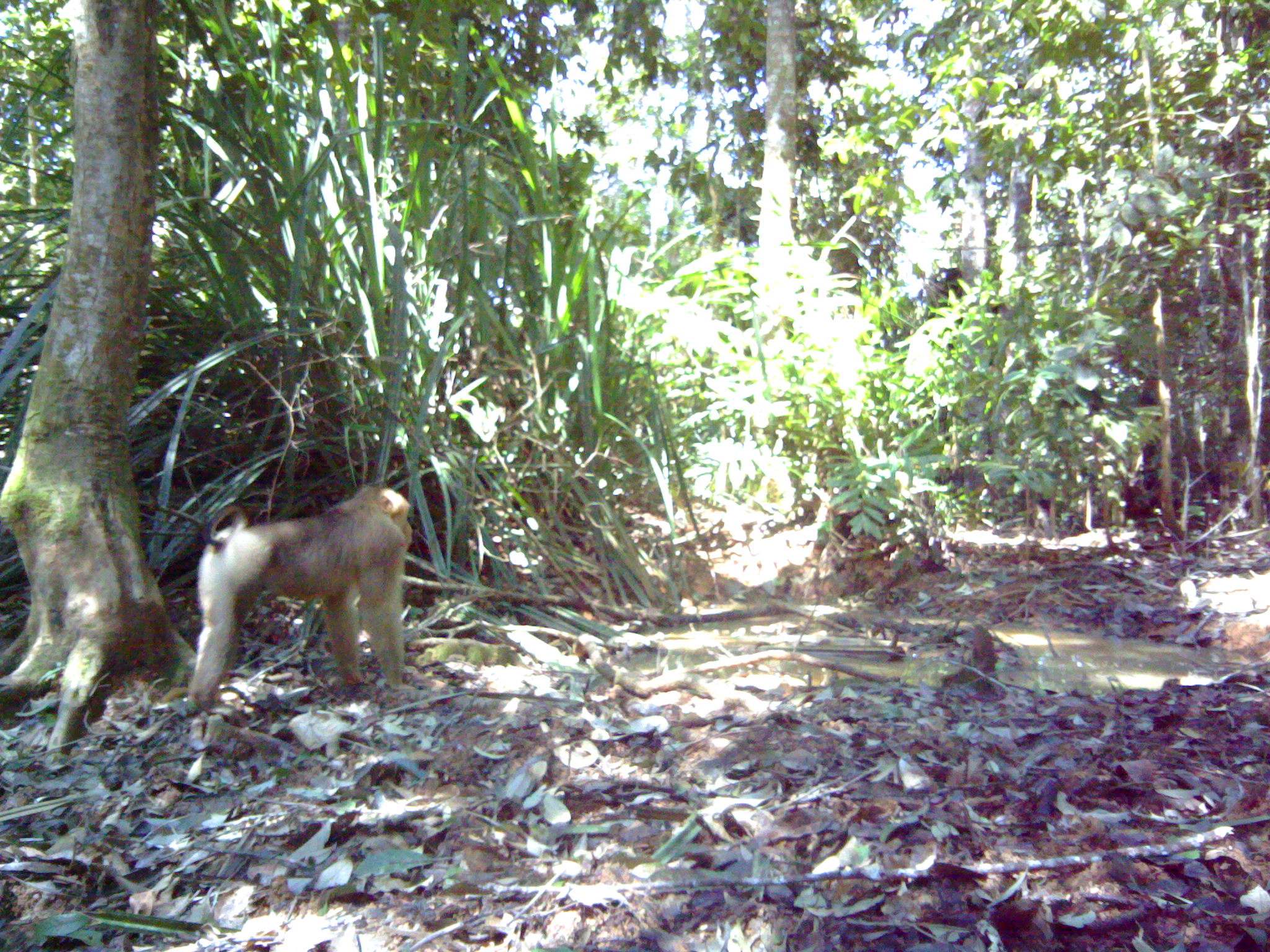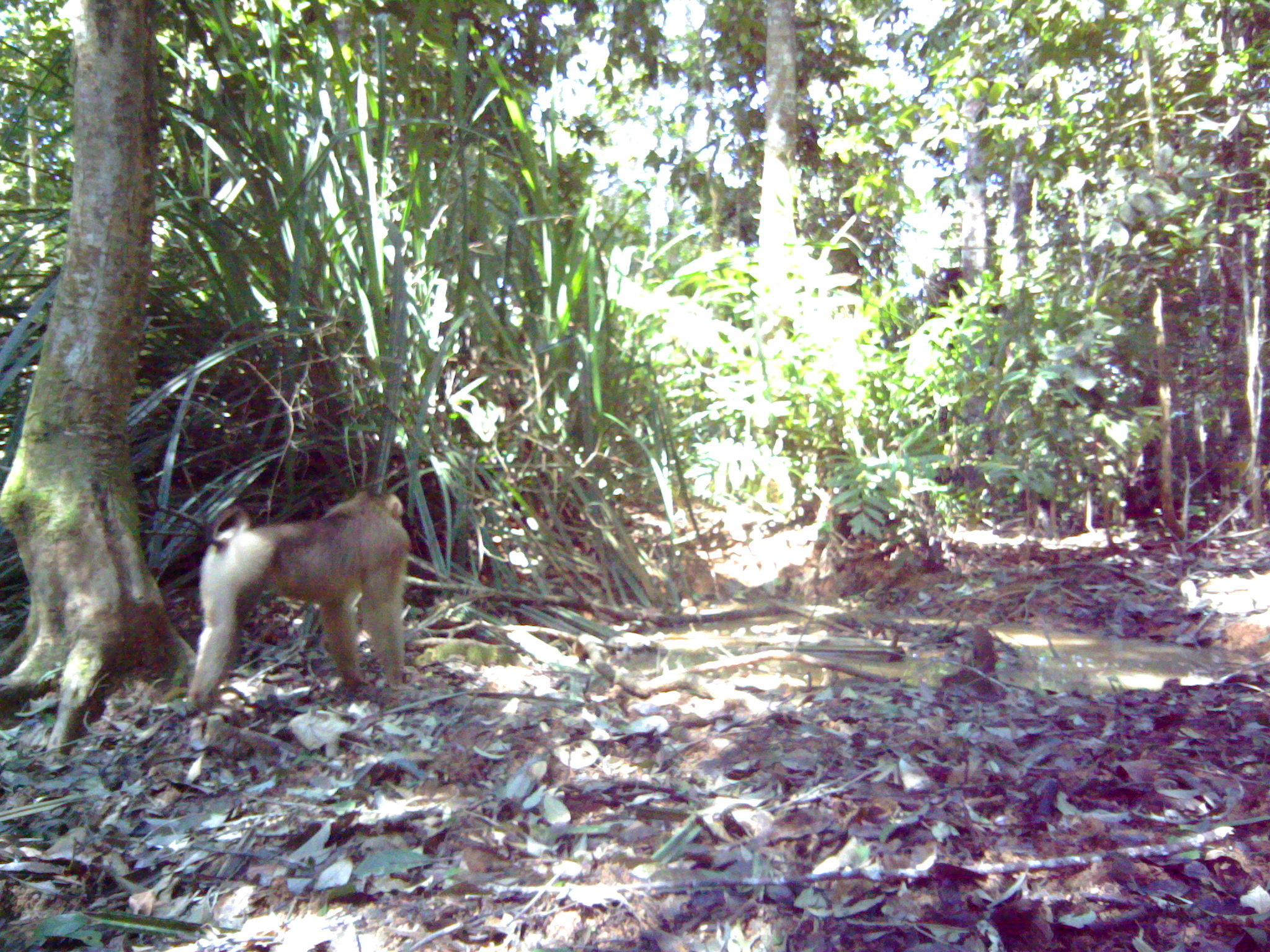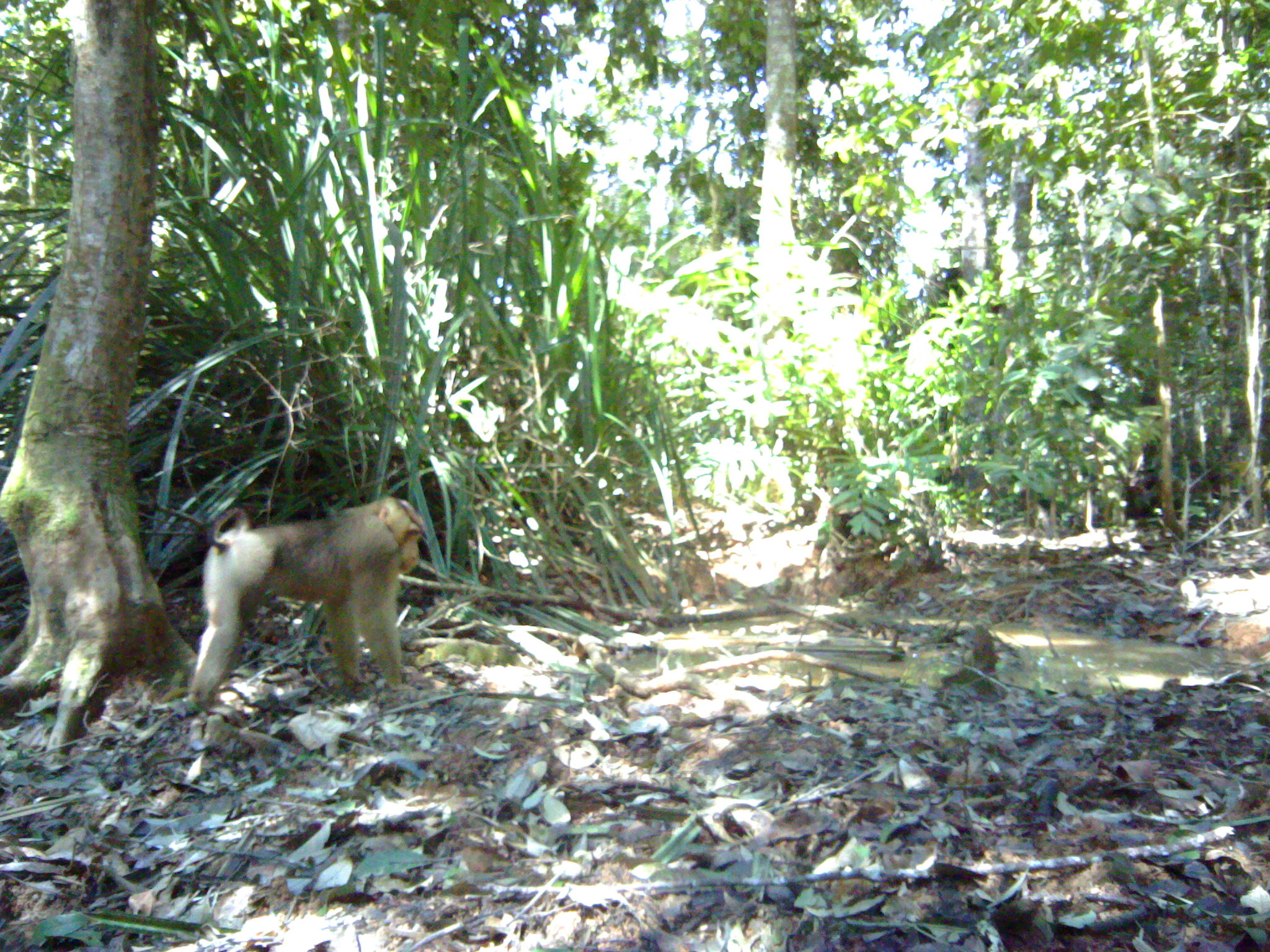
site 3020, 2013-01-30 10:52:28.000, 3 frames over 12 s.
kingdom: Animalia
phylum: Chordata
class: Mammalia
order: Primates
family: Cercopithecidae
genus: Macaca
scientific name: Macaca nemestrina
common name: southern pig-tailed macaque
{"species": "Macaca nemestrina (southern pig-tailed macaque)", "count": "1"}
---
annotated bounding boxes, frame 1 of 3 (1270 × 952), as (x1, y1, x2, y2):
macaca nemestrina: (188, 481, 416, 714)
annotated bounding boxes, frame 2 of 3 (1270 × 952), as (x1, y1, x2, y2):
macaca nemestrina: (169, 482, 411, 711)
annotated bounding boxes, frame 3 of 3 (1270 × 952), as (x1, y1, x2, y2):
macaca nemestrina: (185, 496, 427, 706)